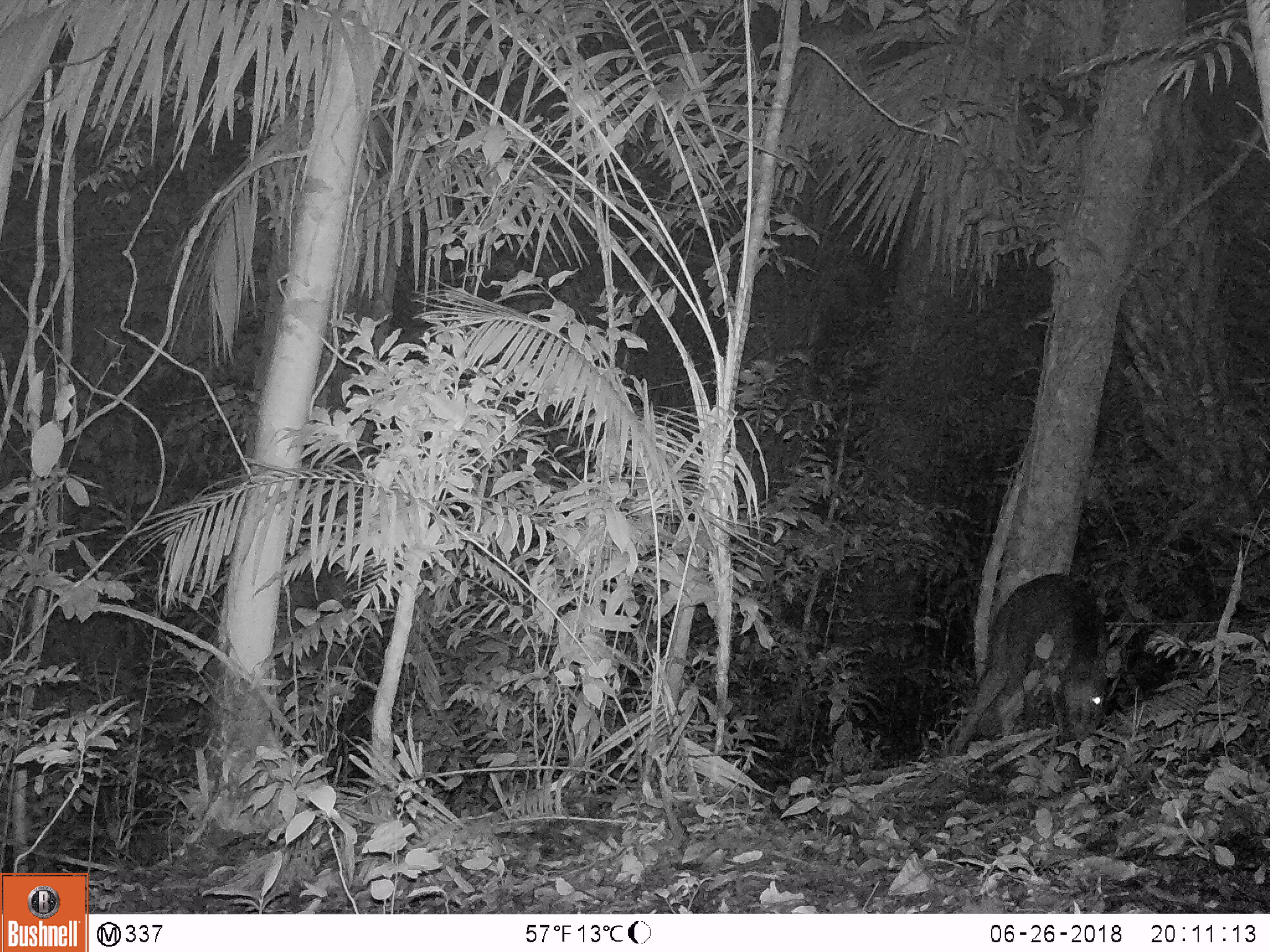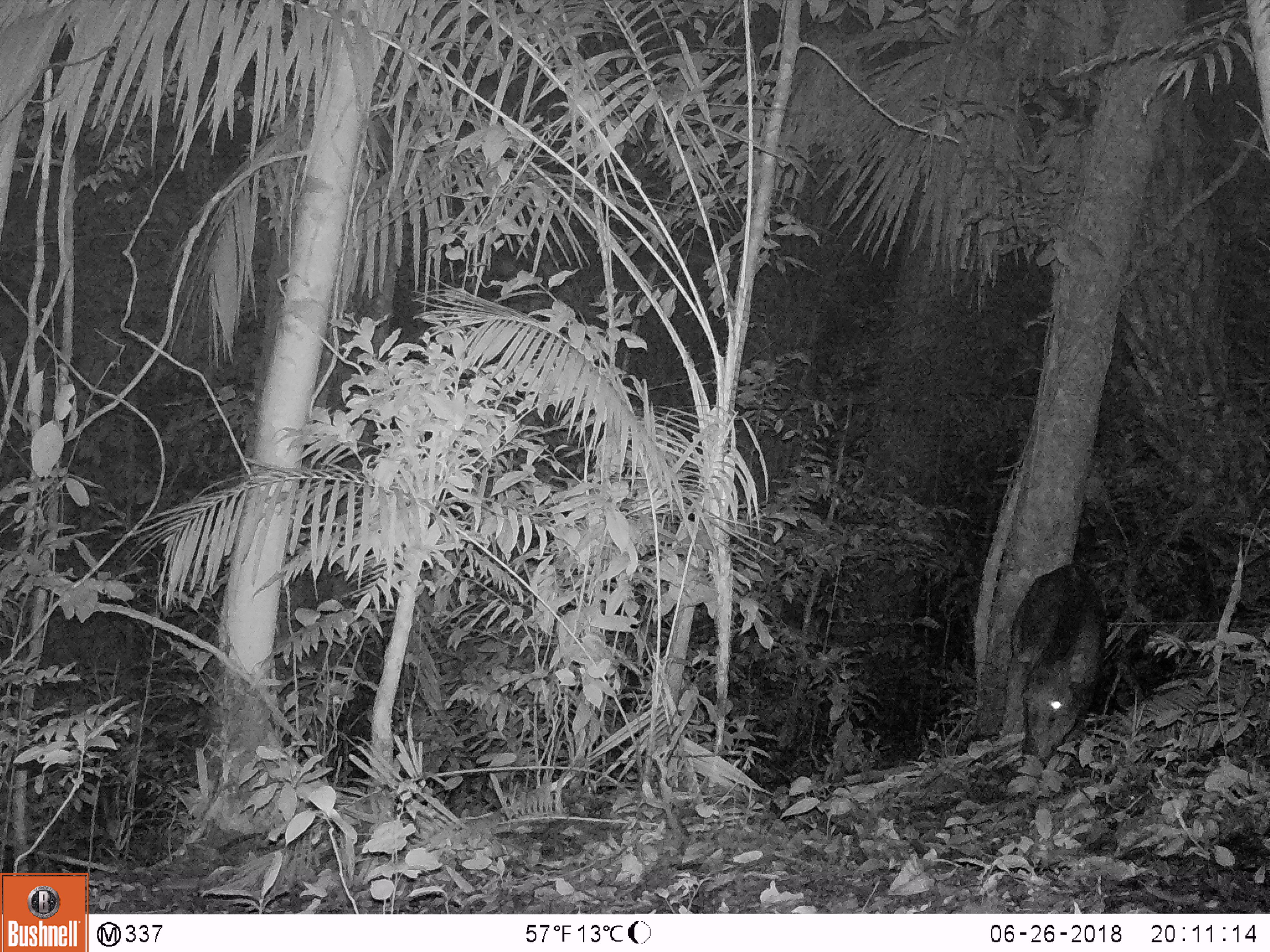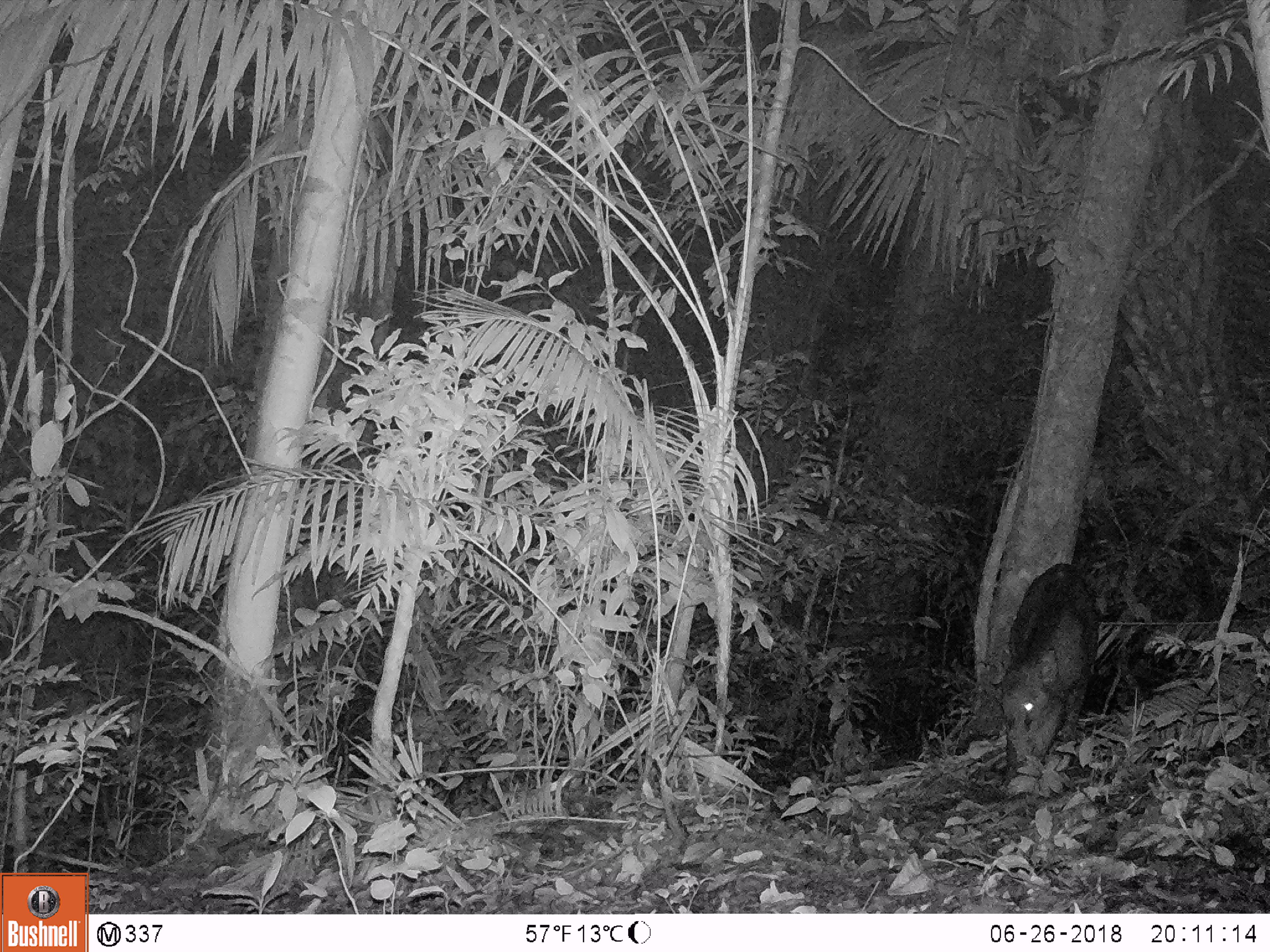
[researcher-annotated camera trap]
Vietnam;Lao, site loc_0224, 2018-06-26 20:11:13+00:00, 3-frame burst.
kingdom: Animalia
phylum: Chordata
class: Mammalia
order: Artiodactyla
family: Suidae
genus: Sus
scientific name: Sus scrofa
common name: eurasian wild pig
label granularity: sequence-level